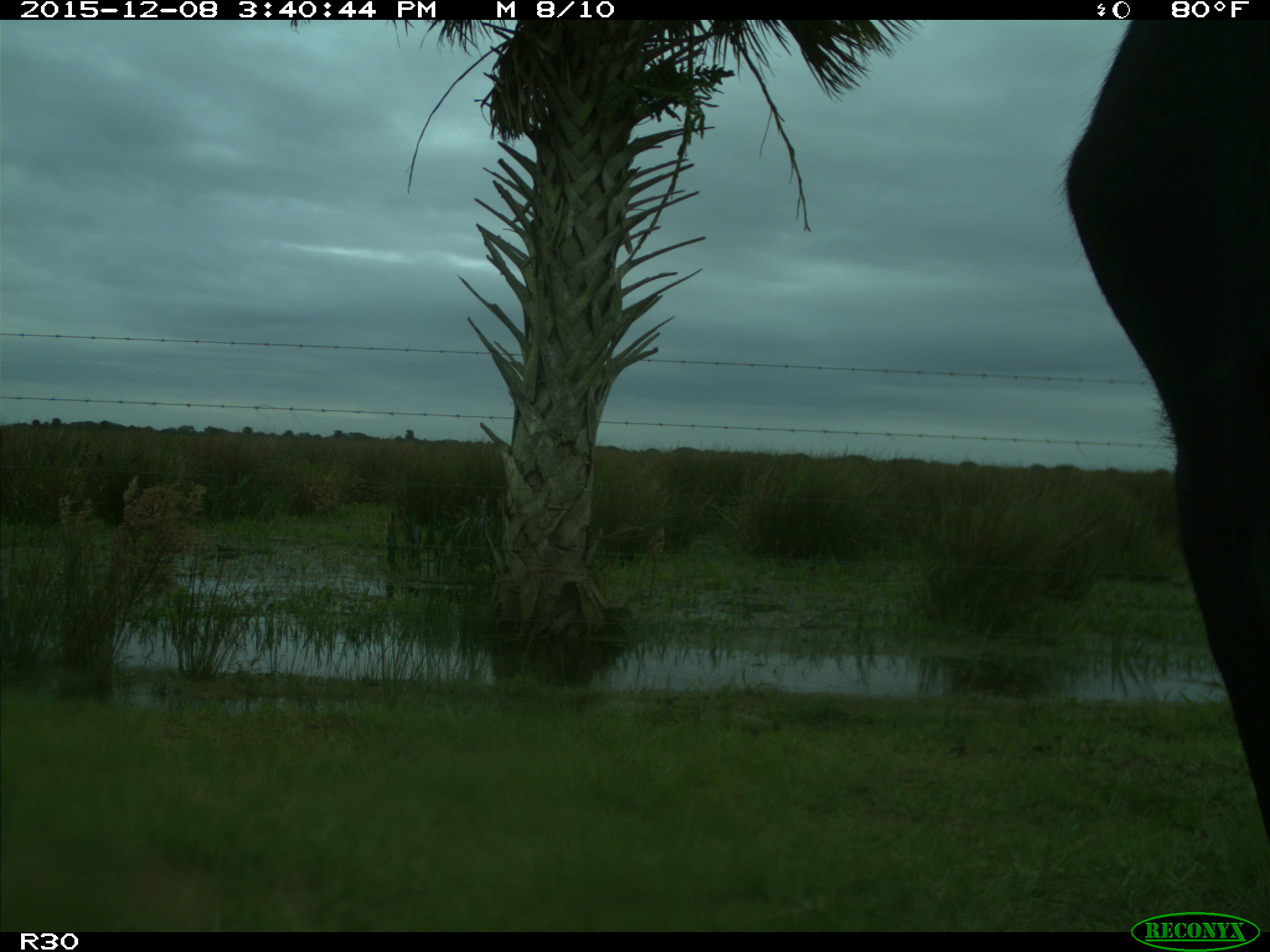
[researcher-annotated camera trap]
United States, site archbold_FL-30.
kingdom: Animalia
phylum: Chordata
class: Mammalia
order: Artiodactyla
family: Bovidae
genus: Bos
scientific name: Bos taurus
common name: domestic cow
Bos taurus (domestic cow).